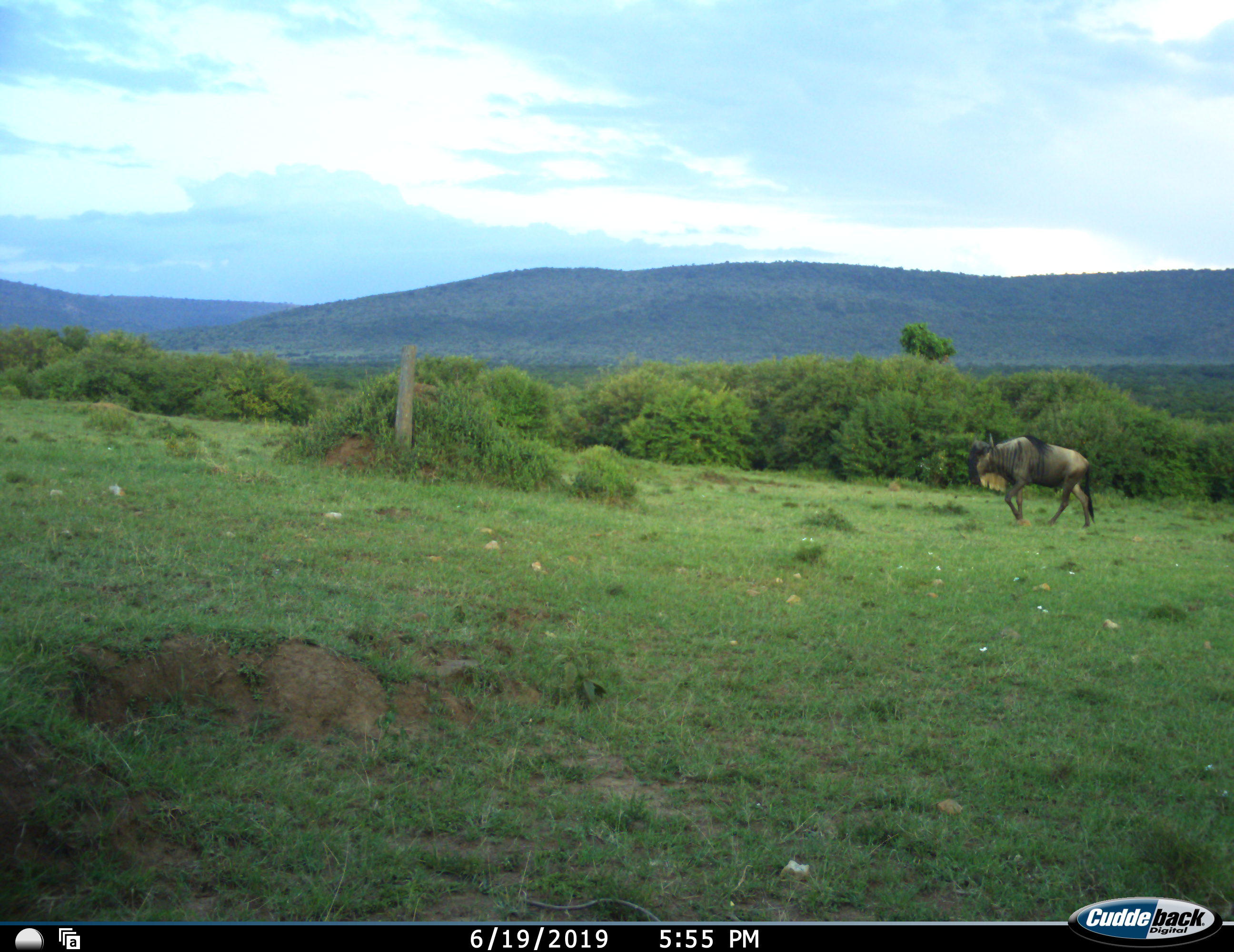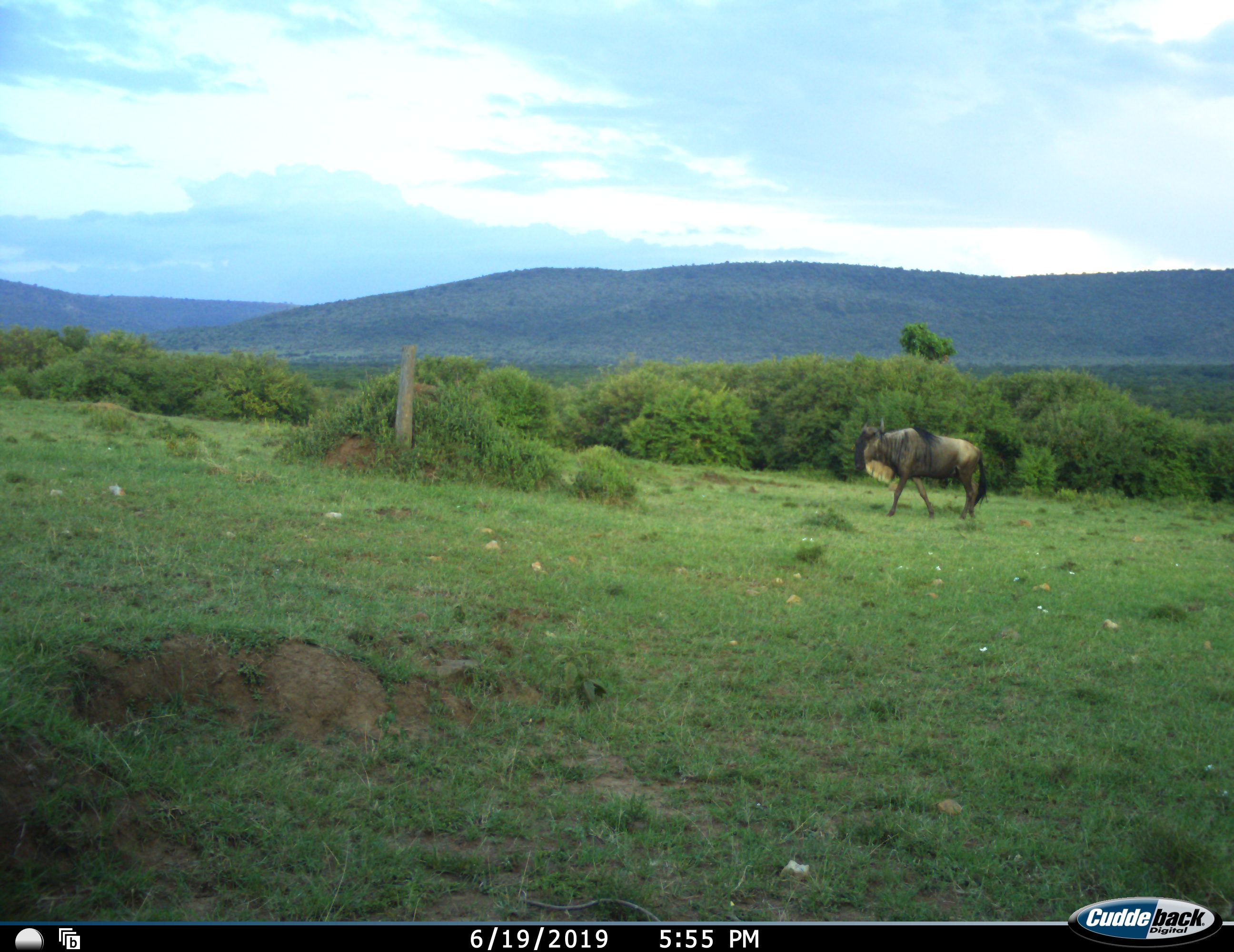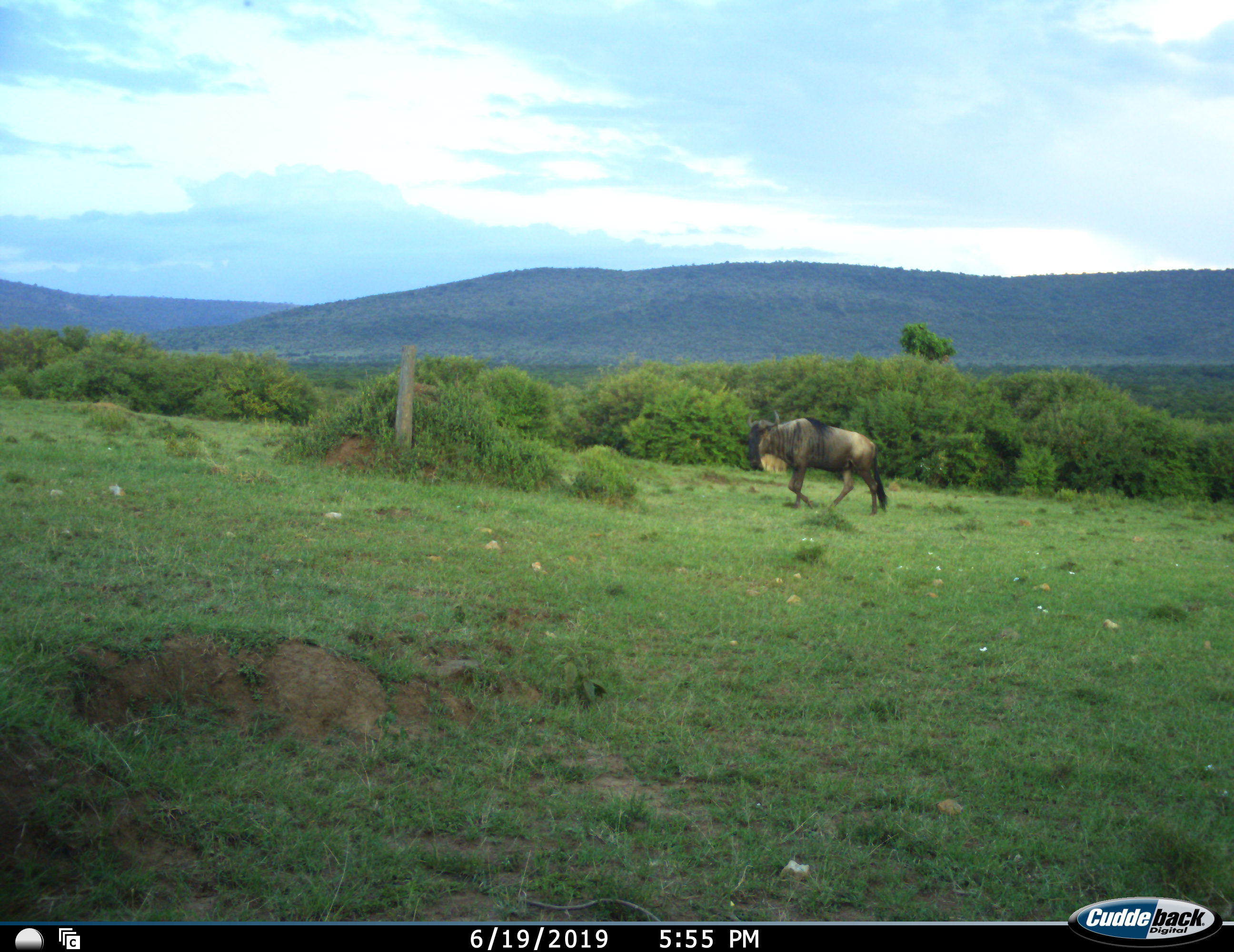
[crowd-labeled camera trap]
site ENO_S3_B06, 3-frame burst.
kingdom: Animalia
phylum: Chordata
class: Mammalia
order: Artiodactyla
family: Bovidae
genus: Connochaetes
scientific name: Connochaetes taurinus taurinus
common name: blue wildebeest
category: wildebeestblue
Wildebeestblue (blue wildebeest) (Connochaetes taurinus taurinus), count 1. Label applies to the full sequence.